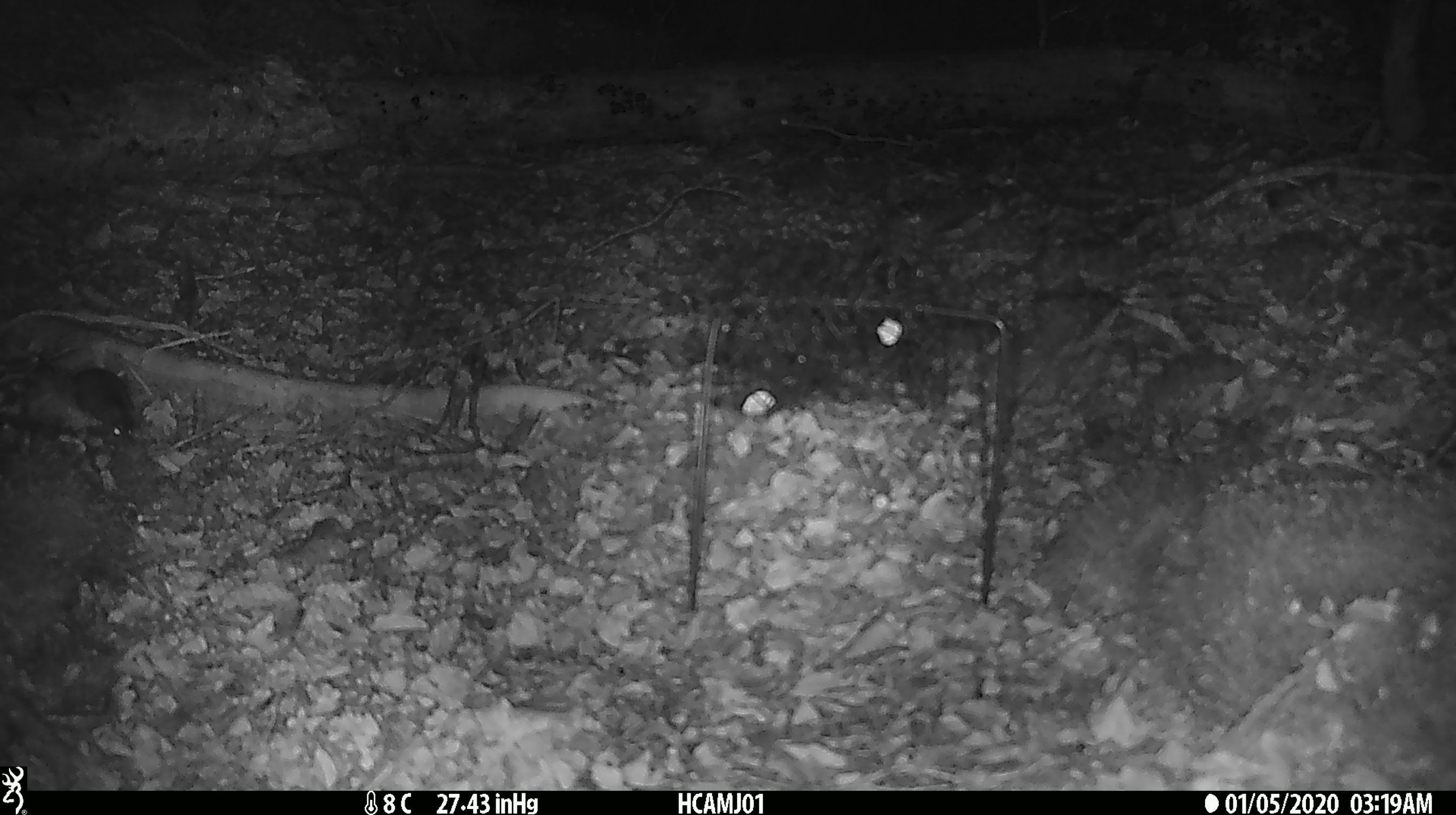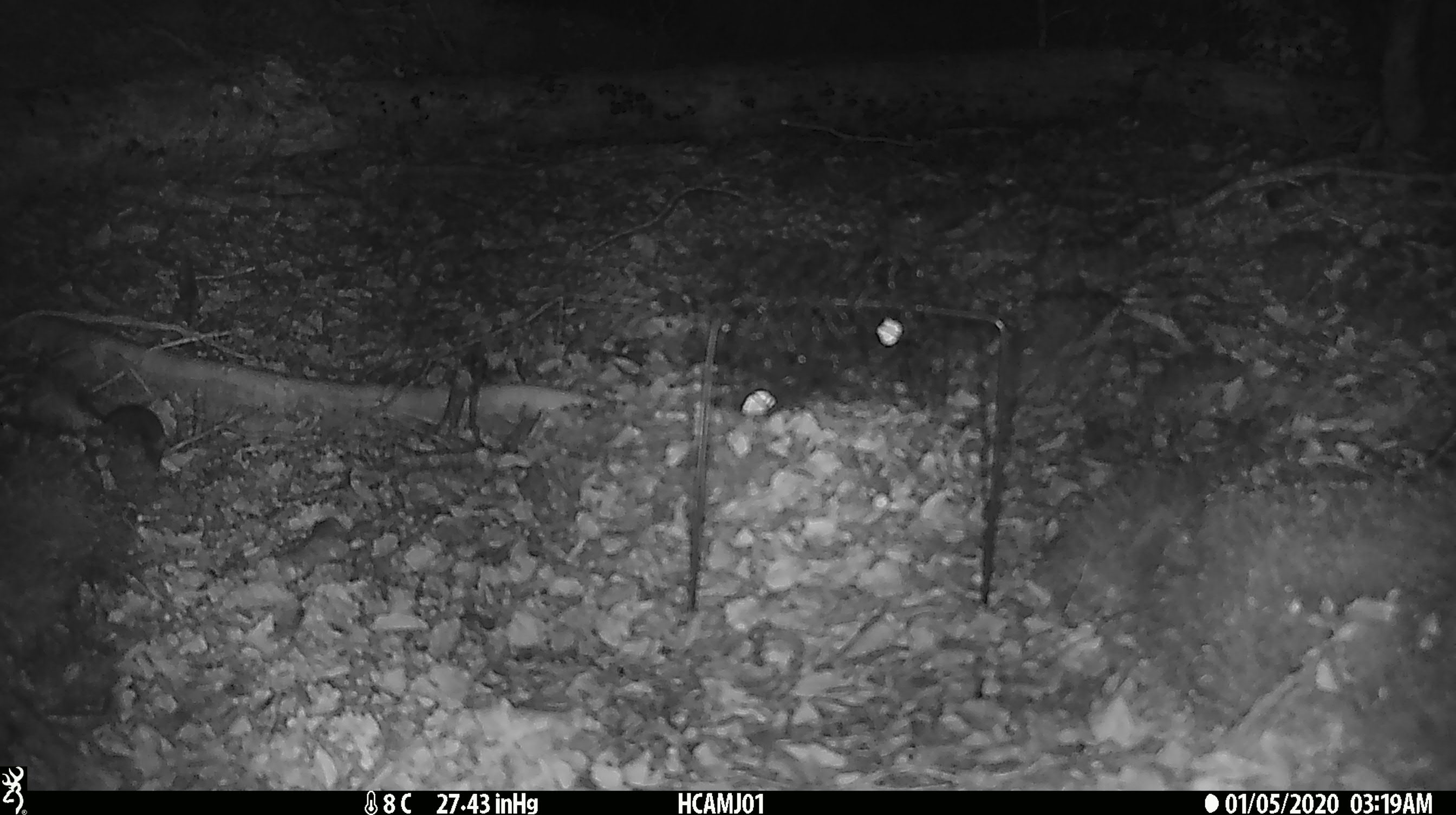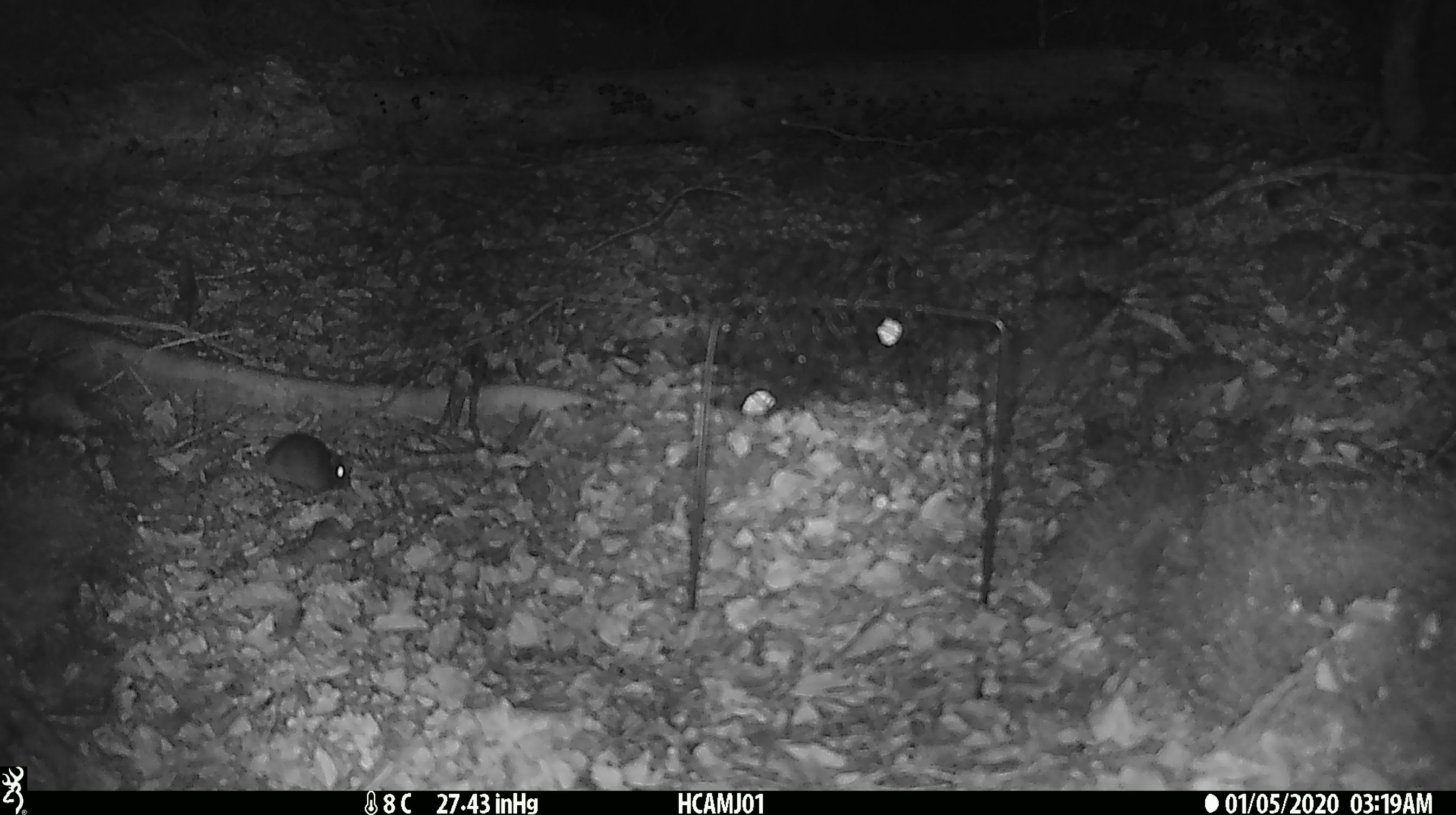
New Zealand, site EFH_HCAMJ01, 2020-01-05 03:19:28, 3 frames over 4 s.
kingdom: Animalia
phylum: Chordata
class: Mammalia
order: Rodentia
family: Muridae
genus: Mus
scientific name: Mus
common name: mouse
Mouse (Mus).